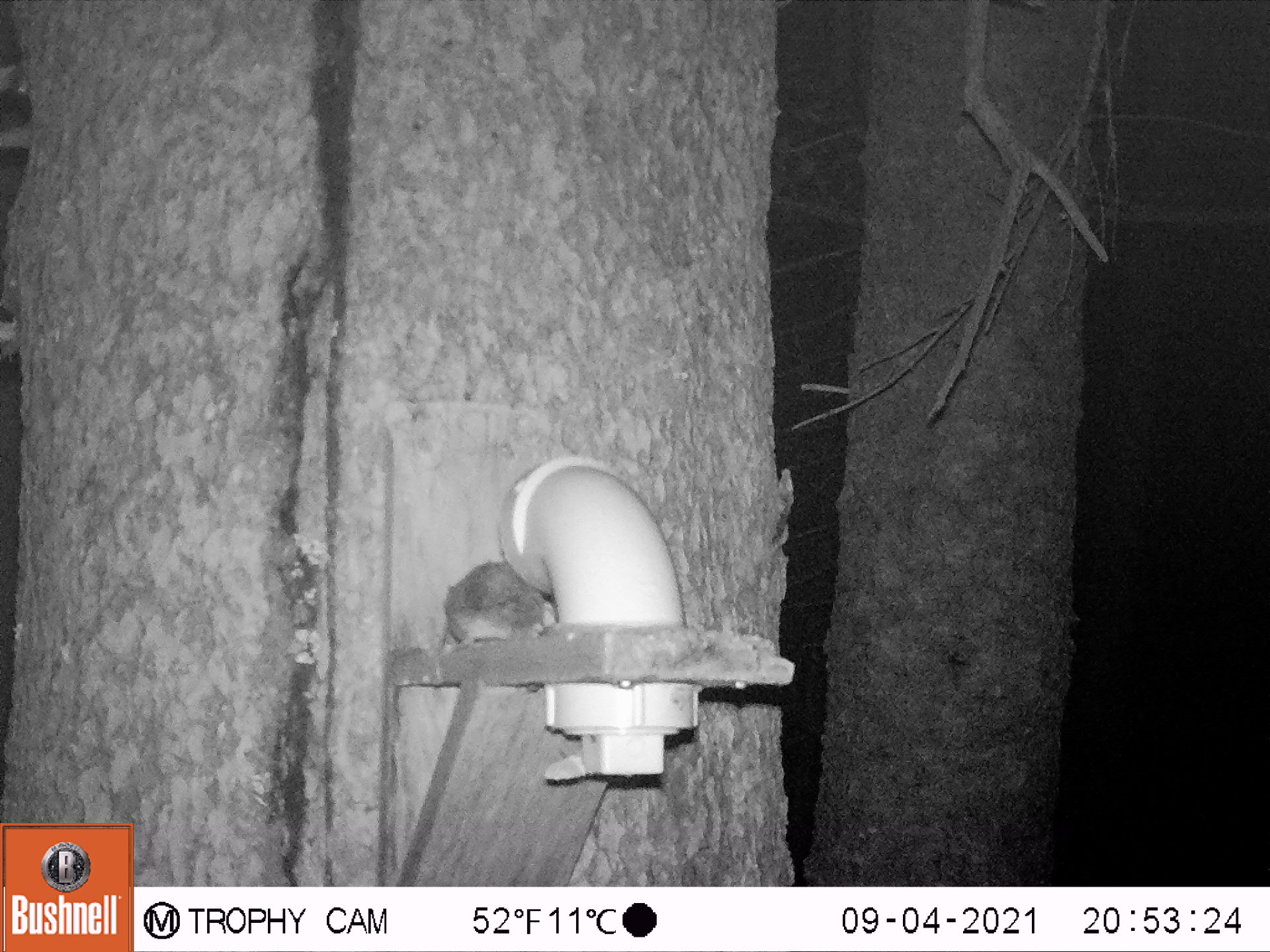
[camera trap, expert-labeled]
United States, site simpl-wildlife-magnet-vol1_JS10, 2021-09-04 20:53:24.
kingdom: Animalia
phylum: Chordata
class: Mammalia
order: Rodentia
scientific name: Rodentia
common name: mouse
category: mouse sp.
Mouse sp. (mouse) (Rodentia).